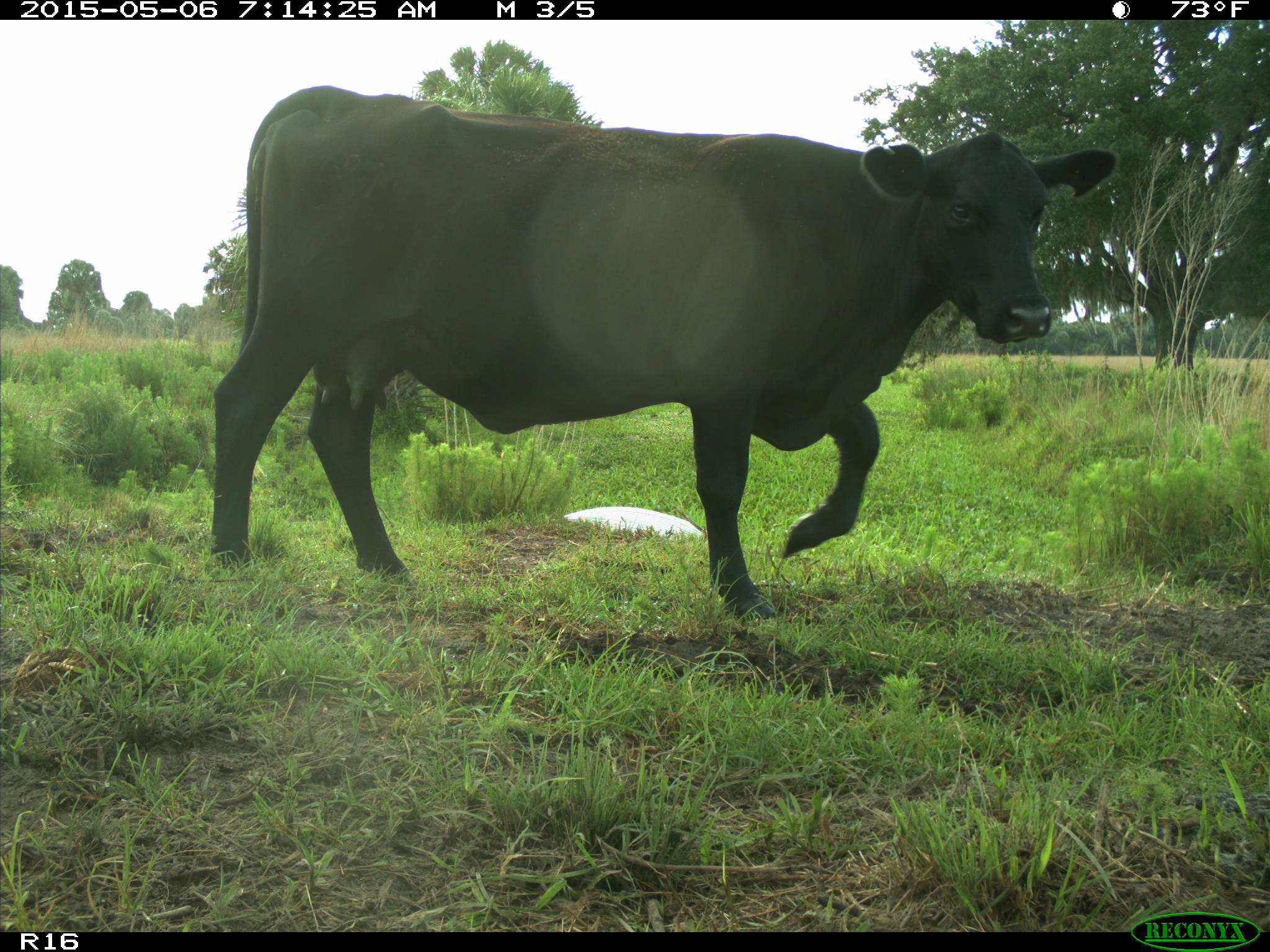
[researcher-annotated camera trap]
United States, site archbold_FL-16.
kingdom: Animalia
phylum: Chordata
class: Mammalia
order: Artiodactyla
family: Bovidae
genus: Bos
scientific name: Bos taurus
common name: domestic cow